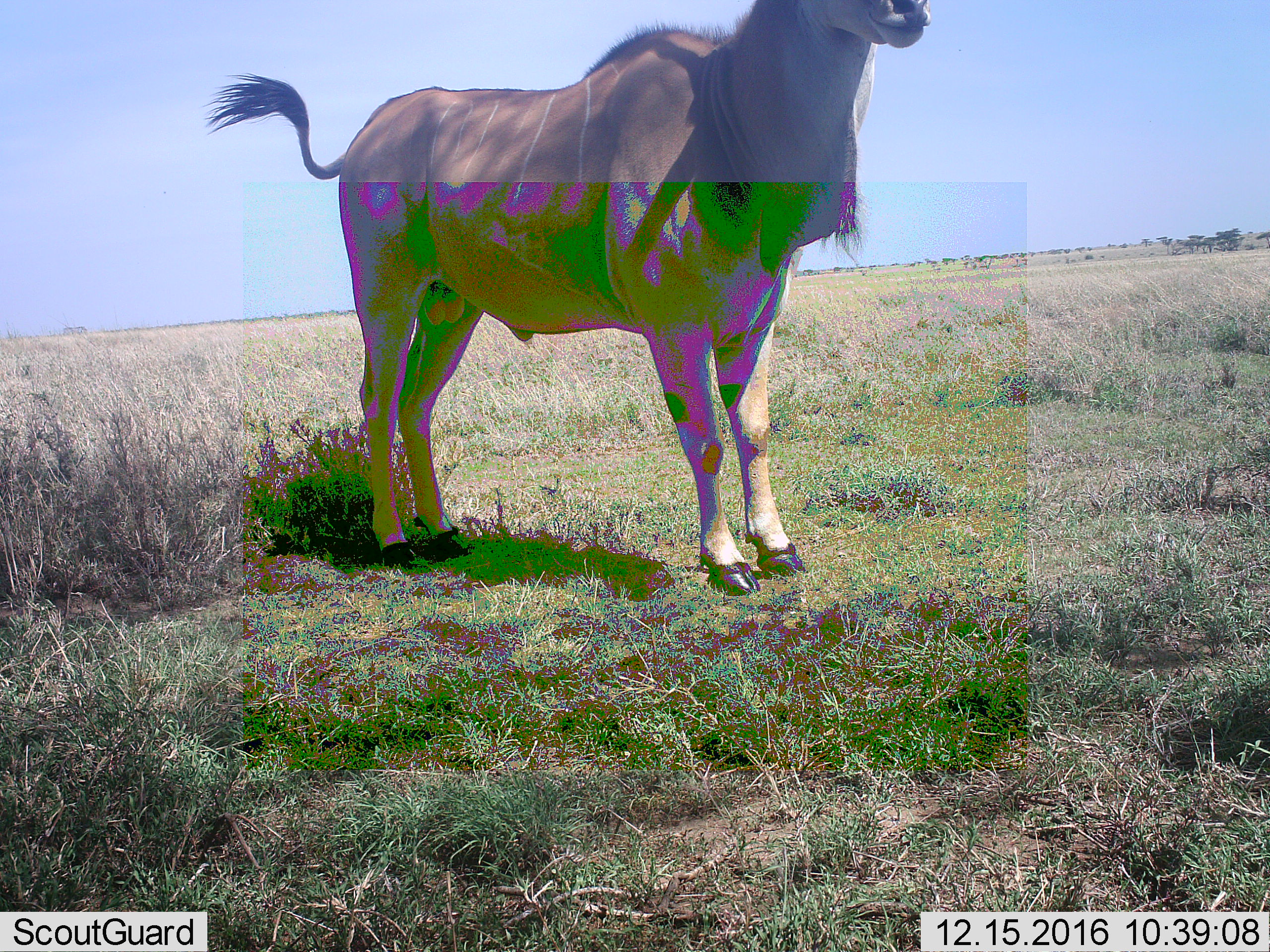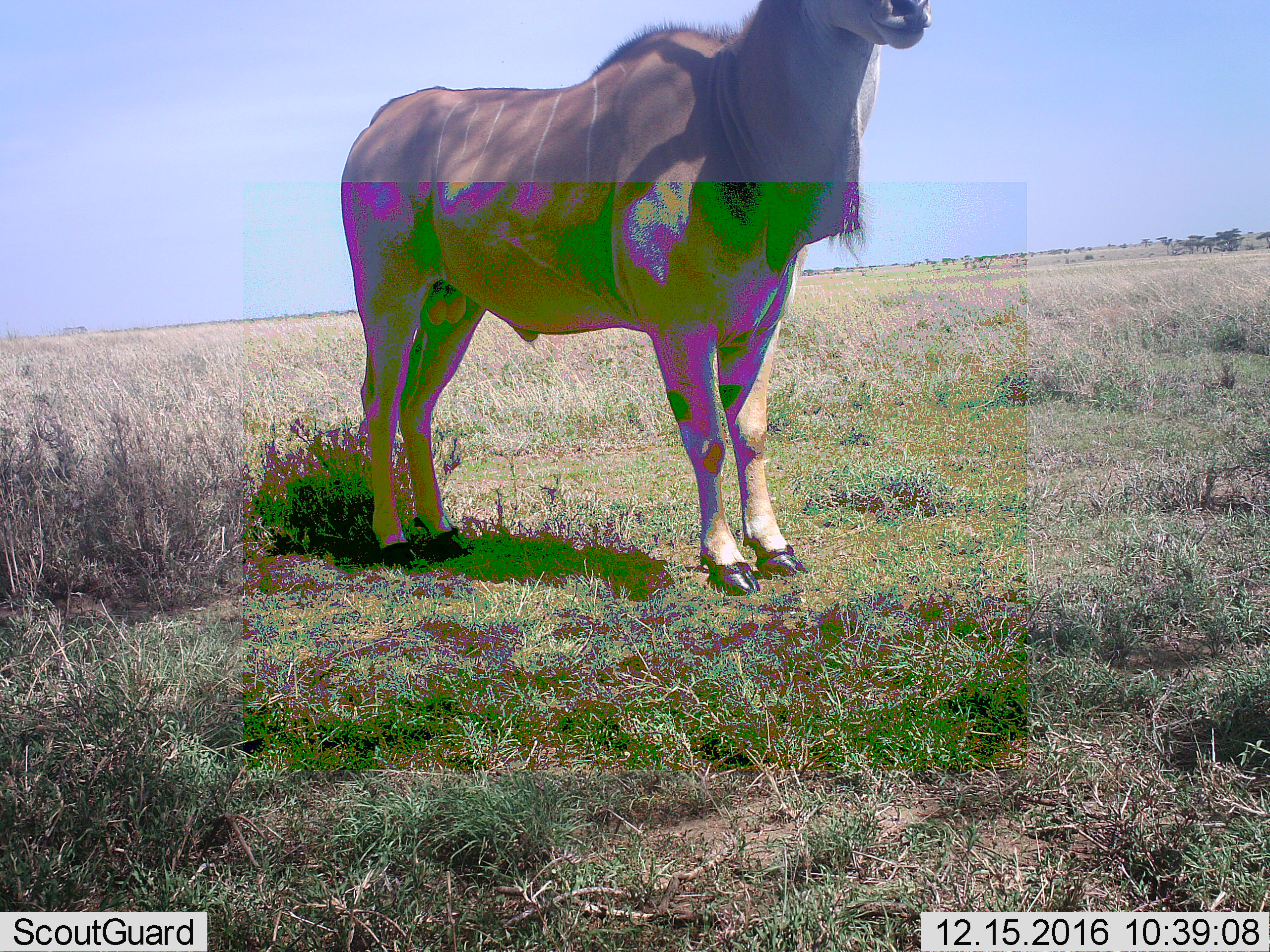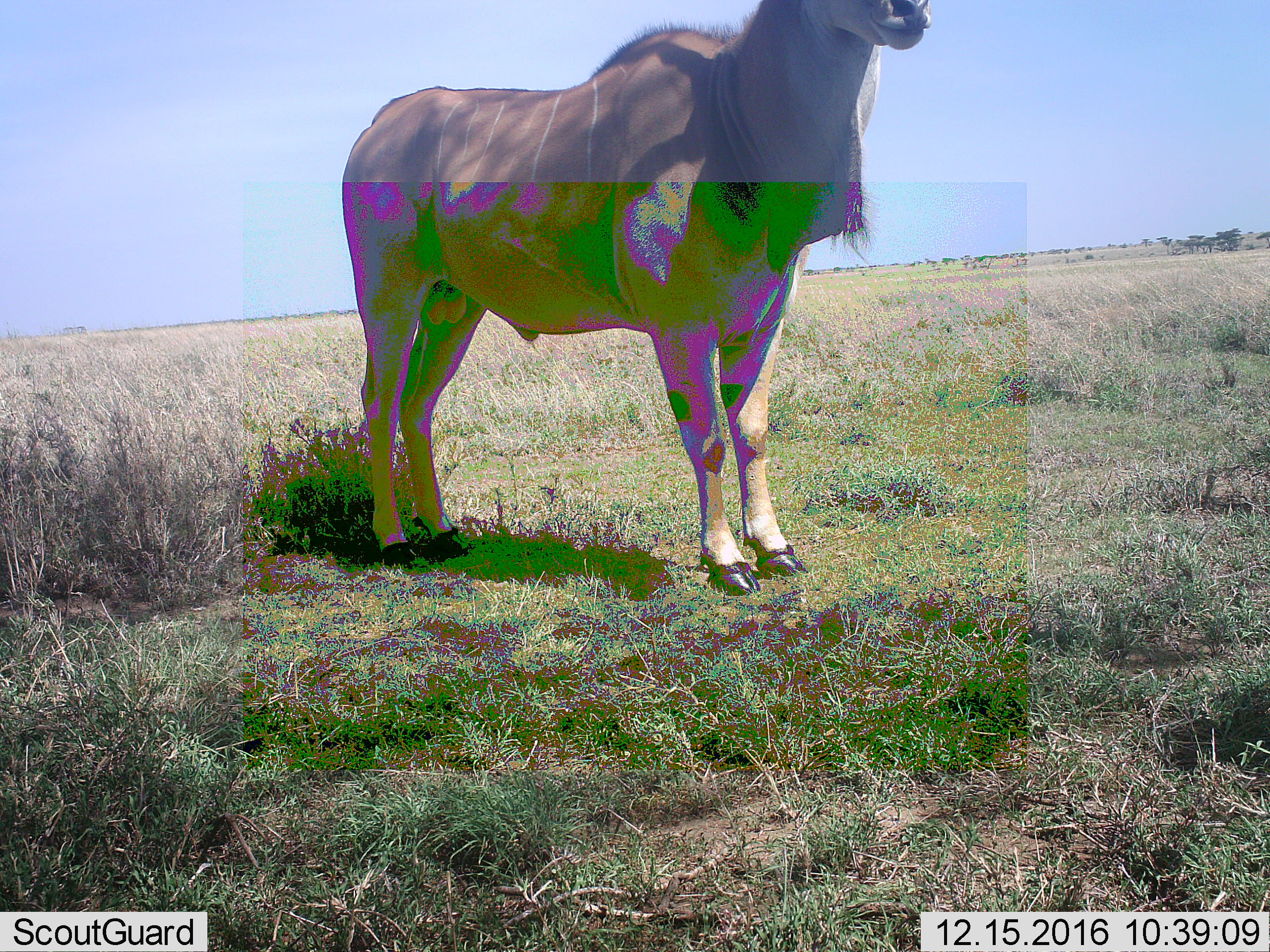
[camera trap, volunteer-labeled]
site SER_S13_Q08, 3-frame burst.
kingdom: Animalia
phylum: Chordata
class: Mammalia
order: Artiodactyla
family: Bovidae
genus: Tragelaphus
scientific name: Tragelaphus oryx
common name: eland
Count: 1.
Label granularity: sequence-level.